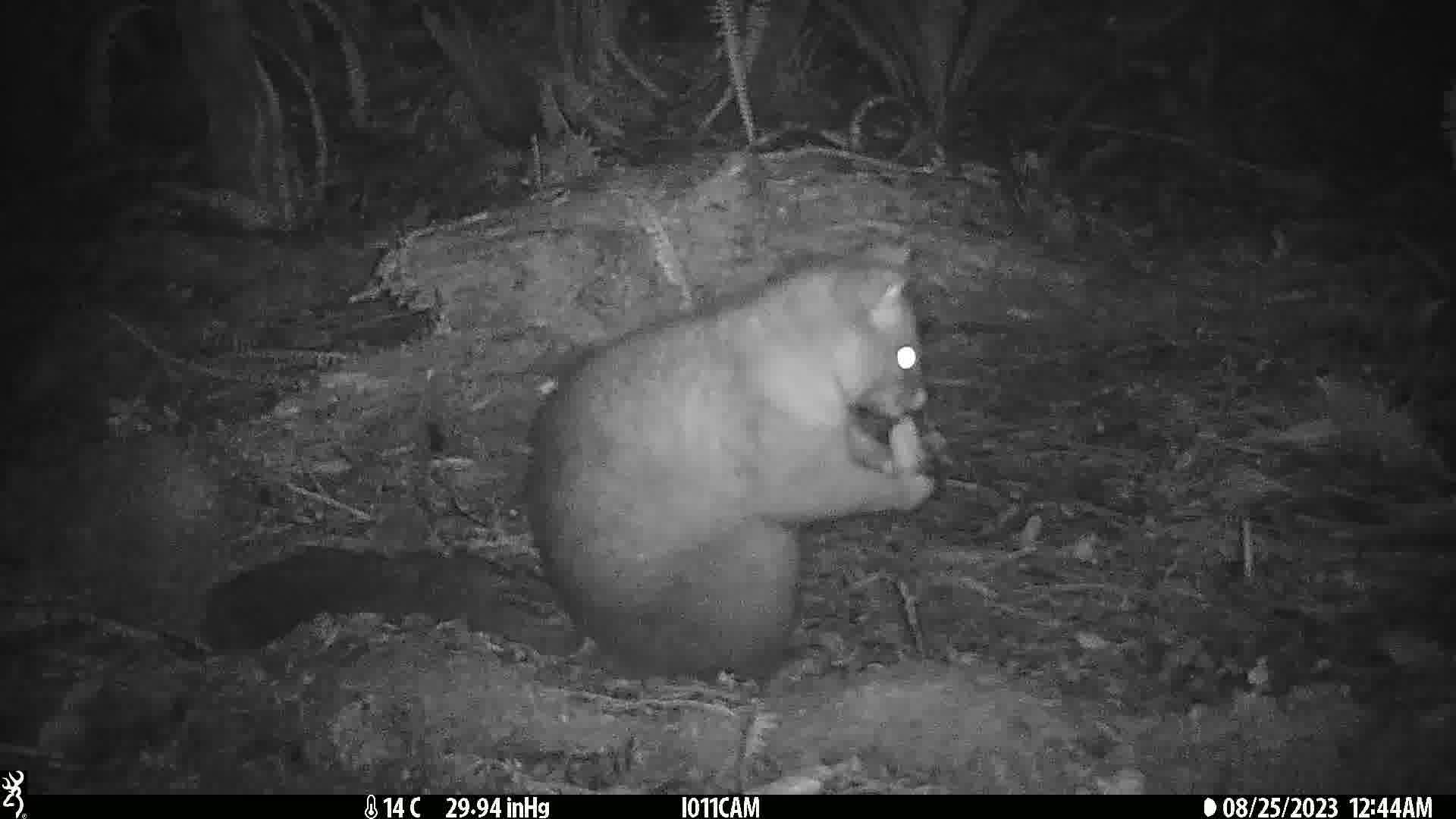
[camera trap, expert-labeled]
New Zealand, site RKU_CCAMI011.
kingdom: Animalia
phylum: Chordata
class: Mammalia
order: Diprotodontia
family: Phalangeridae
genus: Trichosurus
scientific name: Trichosurus vulpecula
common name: common brushtail possum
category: possum